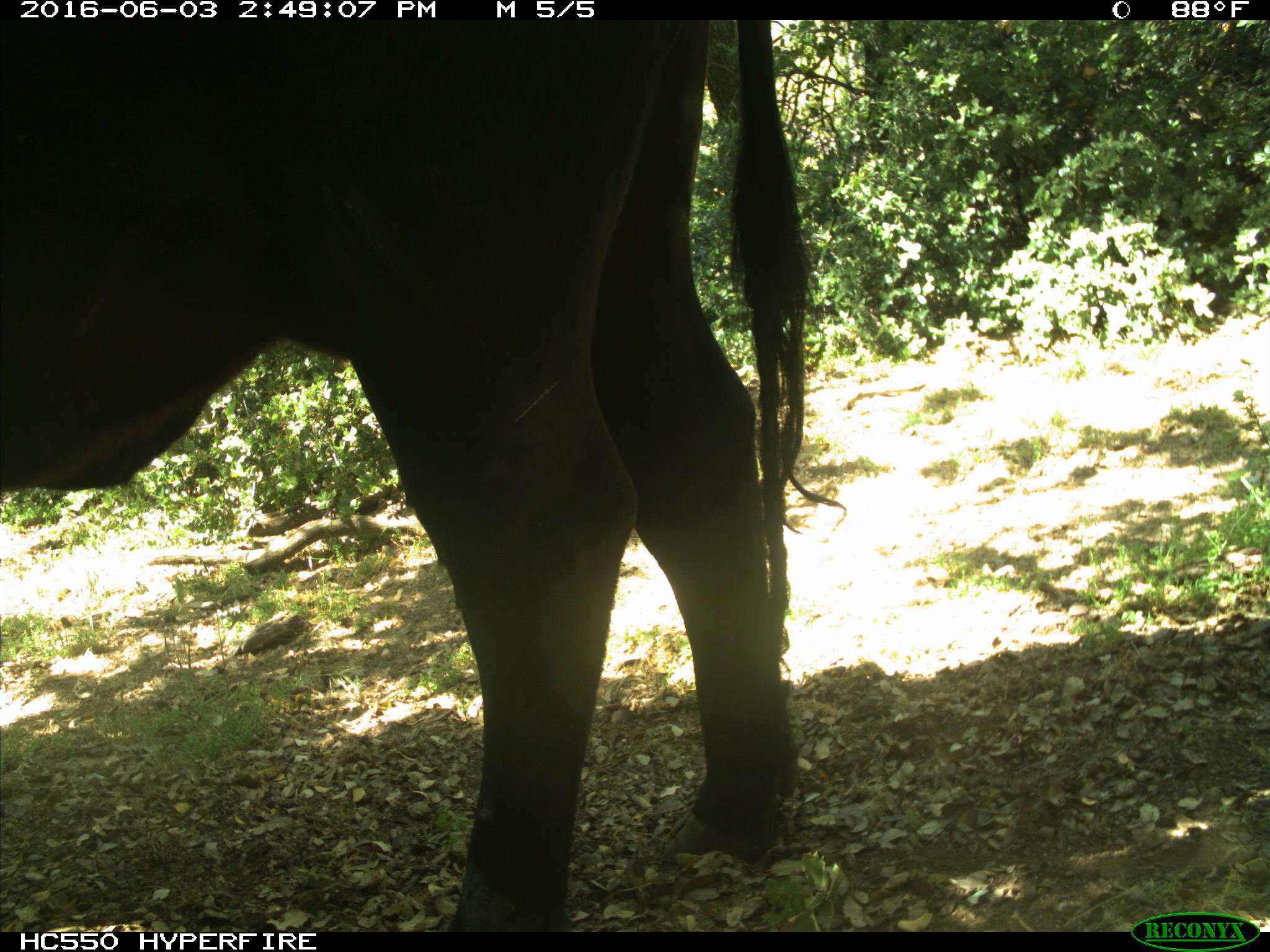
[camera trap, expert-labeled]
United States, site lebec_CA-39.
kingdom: Animalia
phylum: Chordata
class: Mammalia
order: Artiodactyla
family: Bovidae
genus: Bos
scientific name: Bos taurus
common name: domestic cow